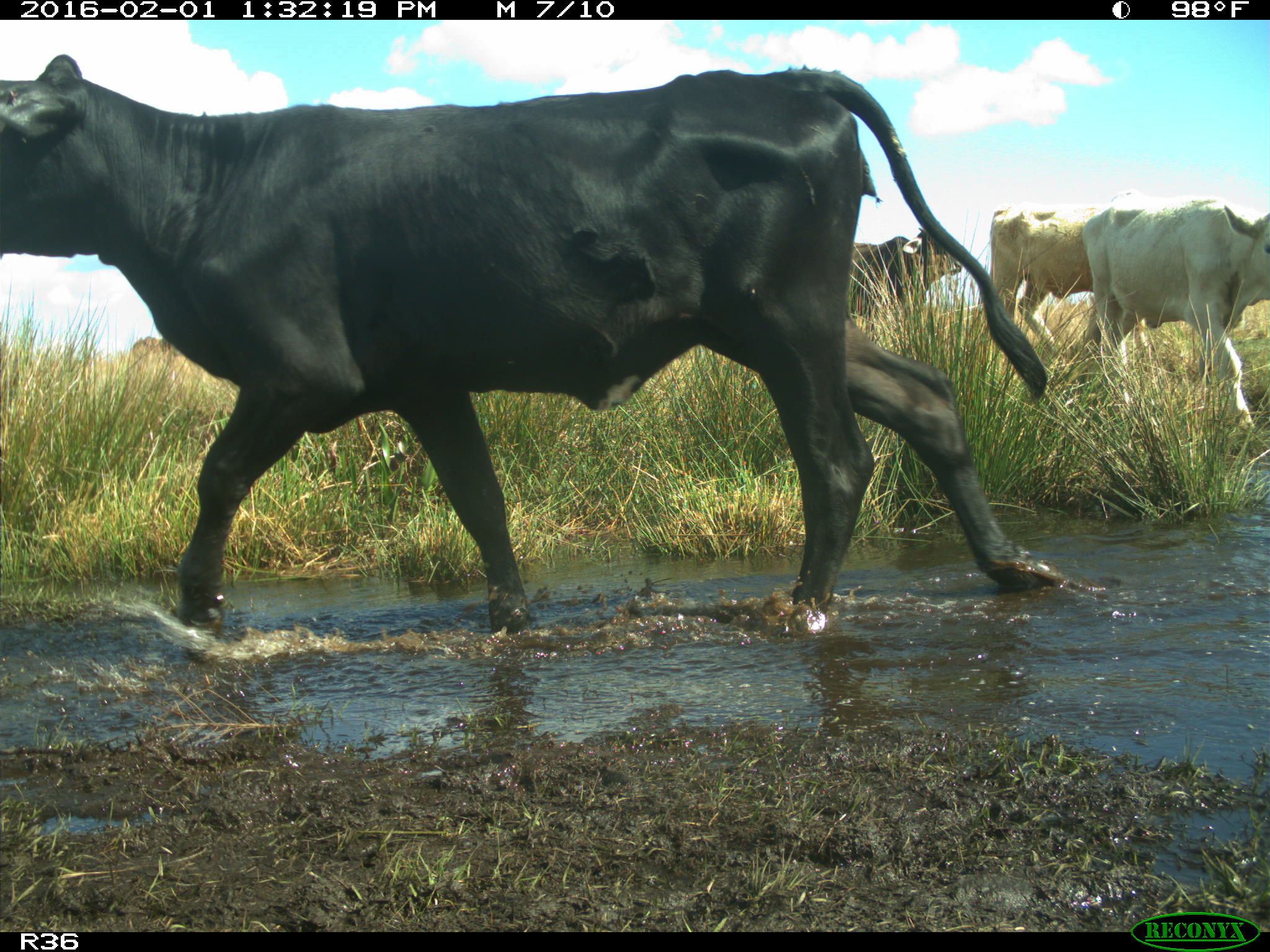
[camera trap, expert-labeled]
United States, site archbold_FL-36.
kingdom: Animalia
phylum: Chordata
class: Mammalia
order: Artiodactyla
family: Bovidae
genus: Bos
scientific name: Bos taurus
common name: domestic cow